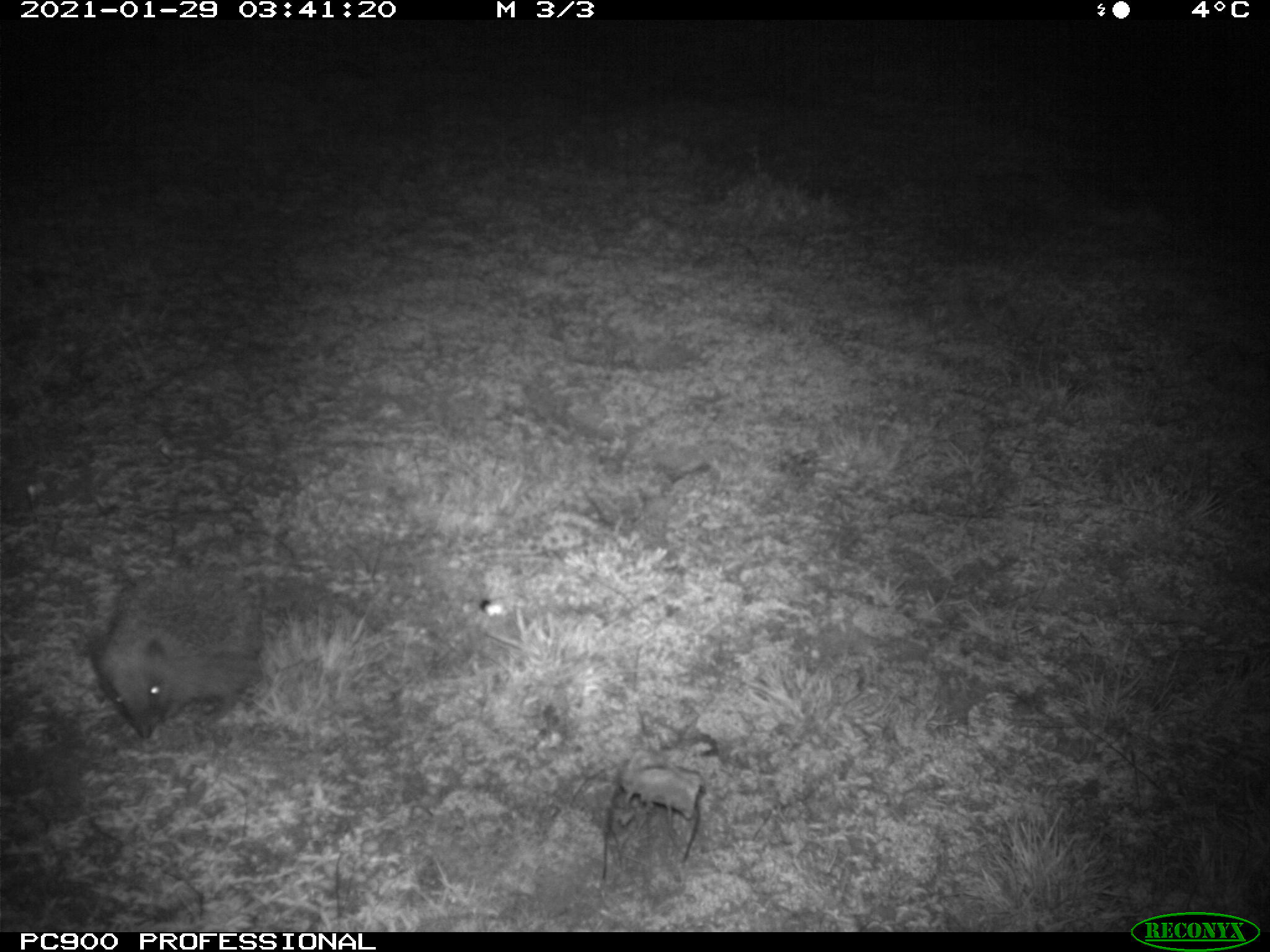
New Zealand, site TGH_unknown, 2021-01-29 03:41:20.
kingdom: Animalia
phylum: Chordata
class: Mammalia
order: Eulipotyphla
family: Erinaceidae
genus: Erinaceus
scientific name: Erinaceus europaeus europaeus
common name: european hedgehog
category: hedgehog